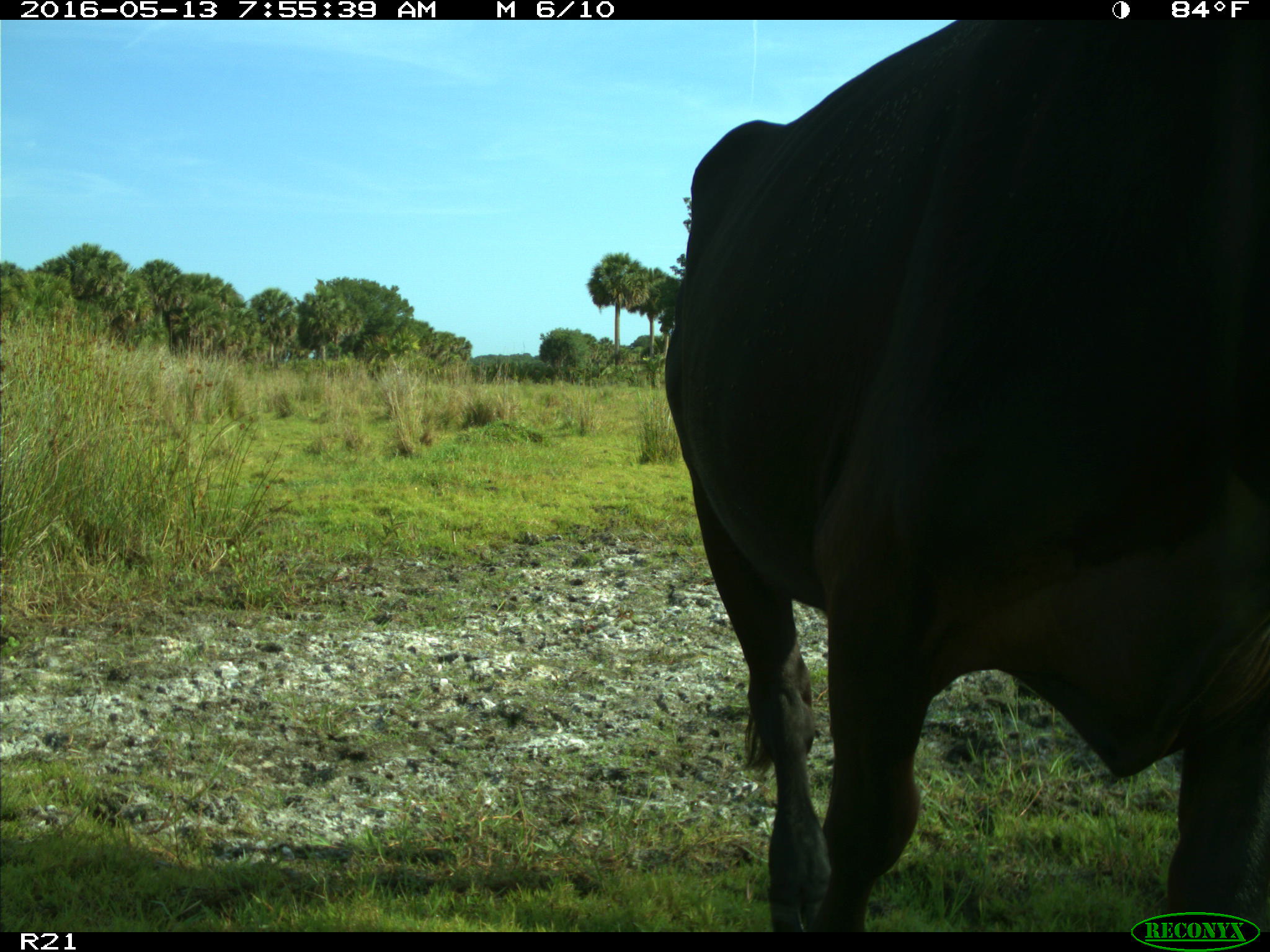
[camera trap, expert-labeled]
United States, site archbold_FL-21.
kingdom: Animalia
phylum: Chordata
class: Mammalia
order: Artiodactyla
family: Bovidae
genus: Bos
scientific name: Bos taurus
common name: domestic cow